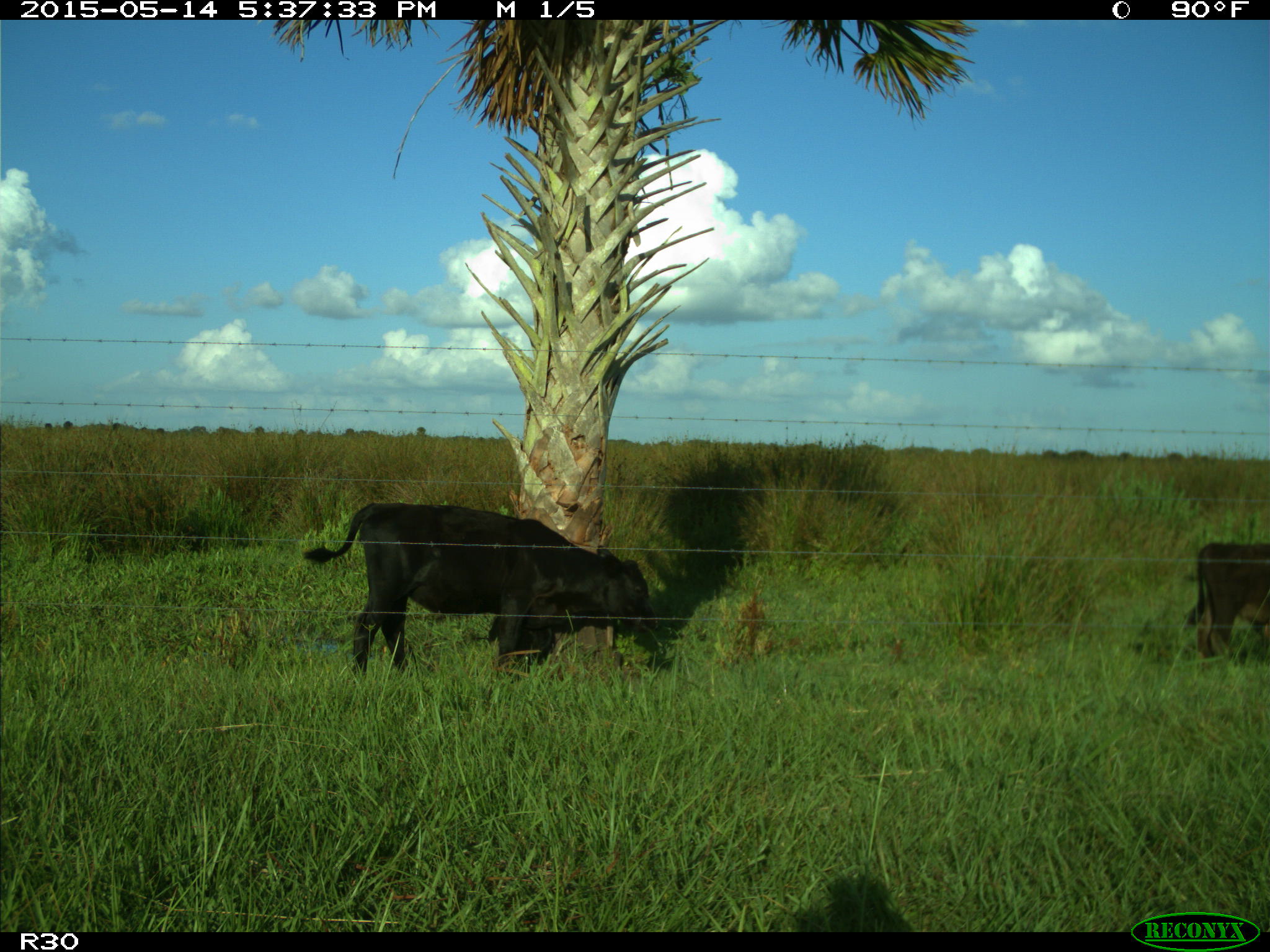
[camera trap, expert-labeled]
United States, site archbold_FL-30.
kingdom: Animalia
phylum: Chordata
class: Mammalia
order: Artiodactyla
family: Bovidae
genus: Bos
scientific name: Bos taurus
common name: domestic cow